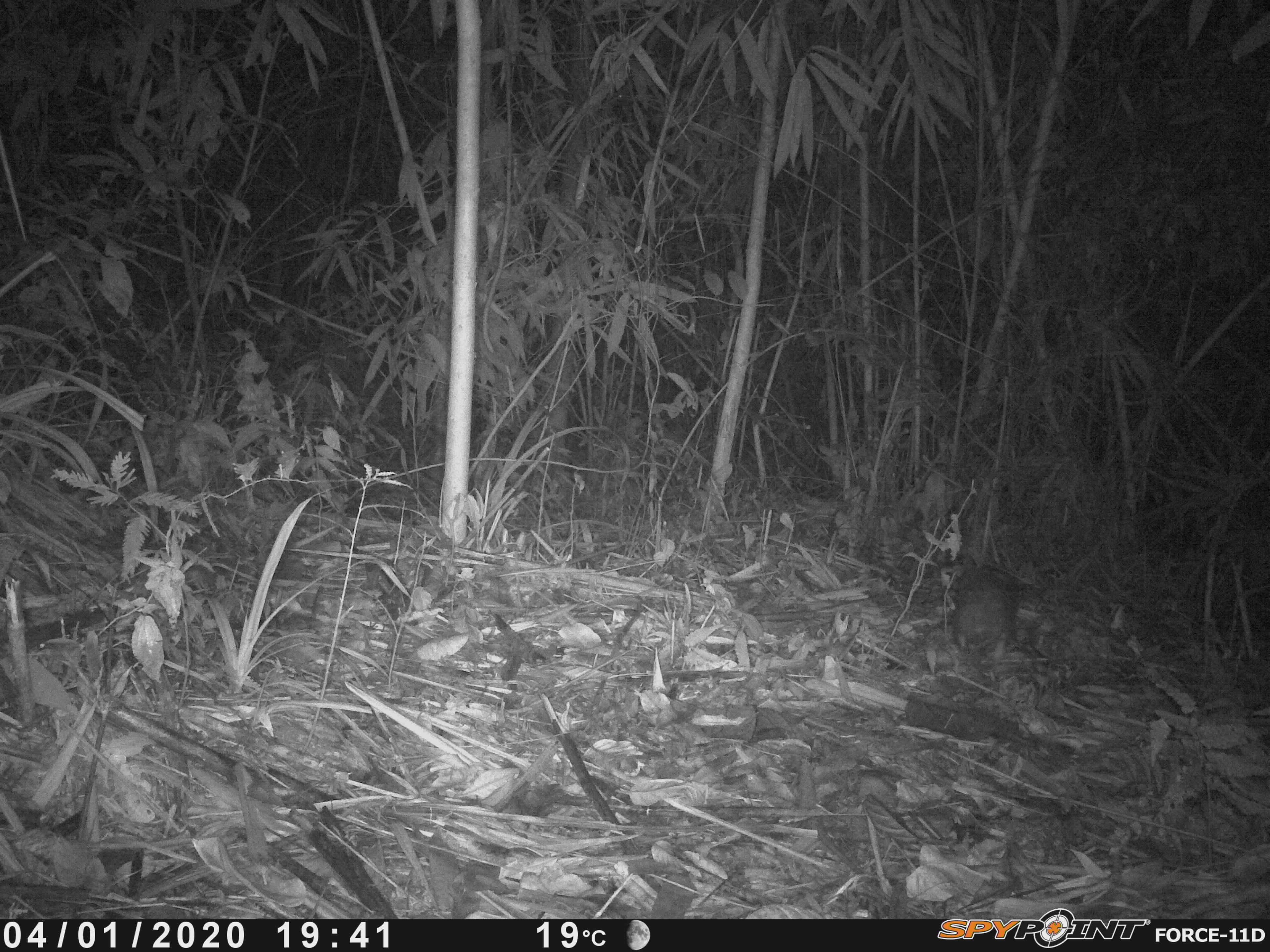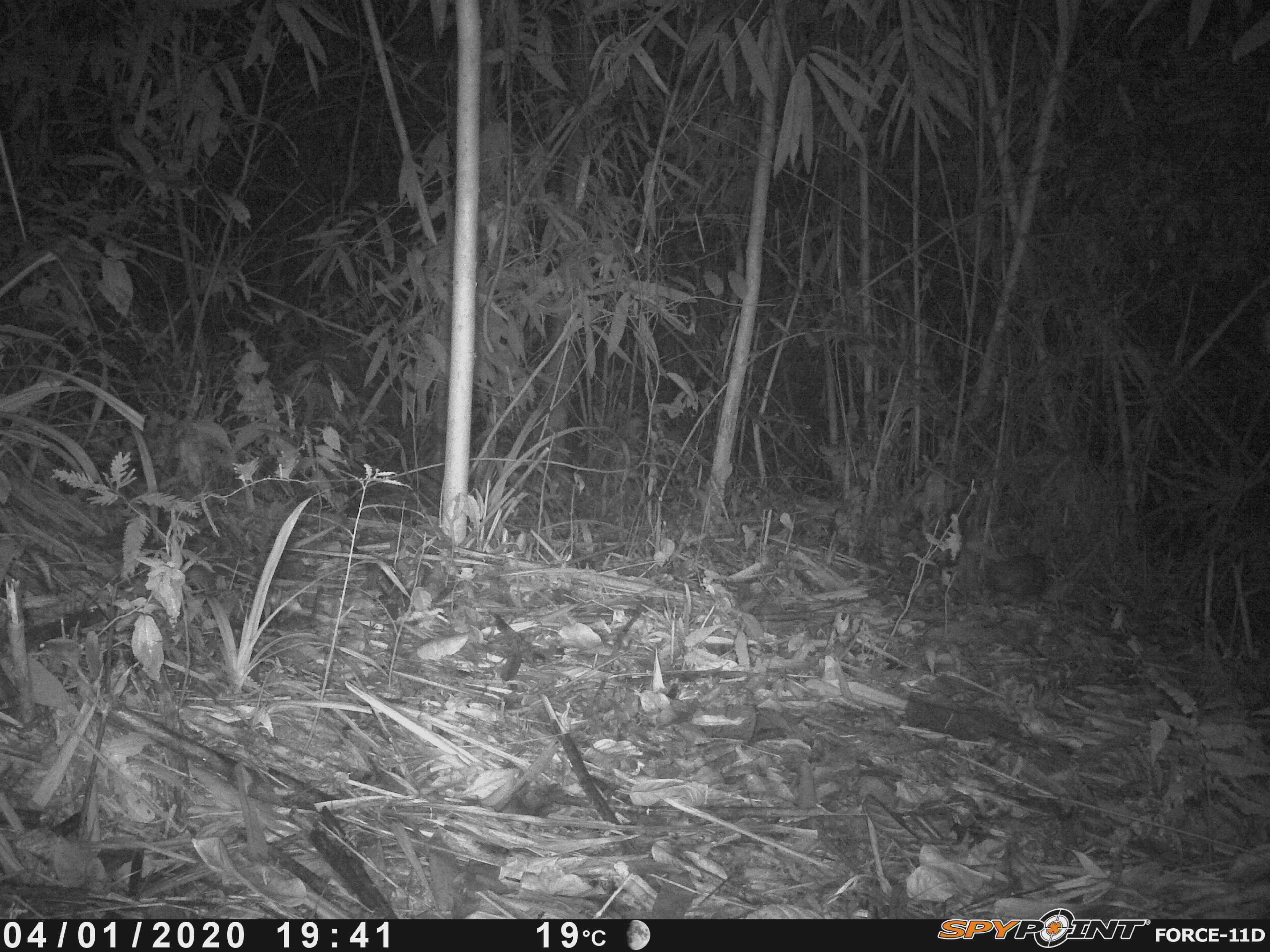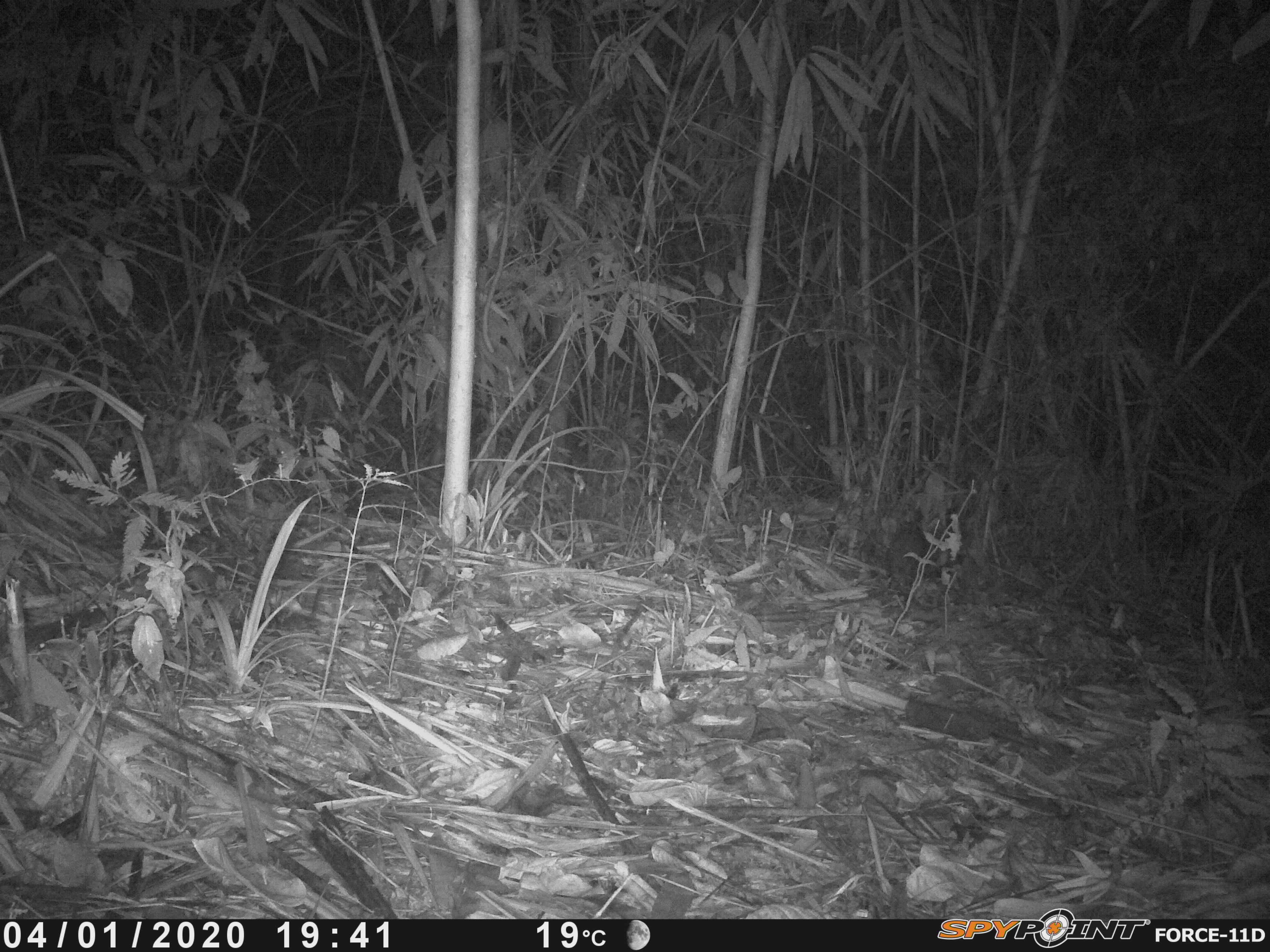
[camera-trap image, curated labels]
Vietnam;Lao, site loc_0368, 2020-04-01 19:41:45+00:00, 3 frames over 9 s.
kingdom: Animalia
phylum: Chordata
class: Mammalia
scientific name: Mammalia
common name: mammal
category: unidentified small mammal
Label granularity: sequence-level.